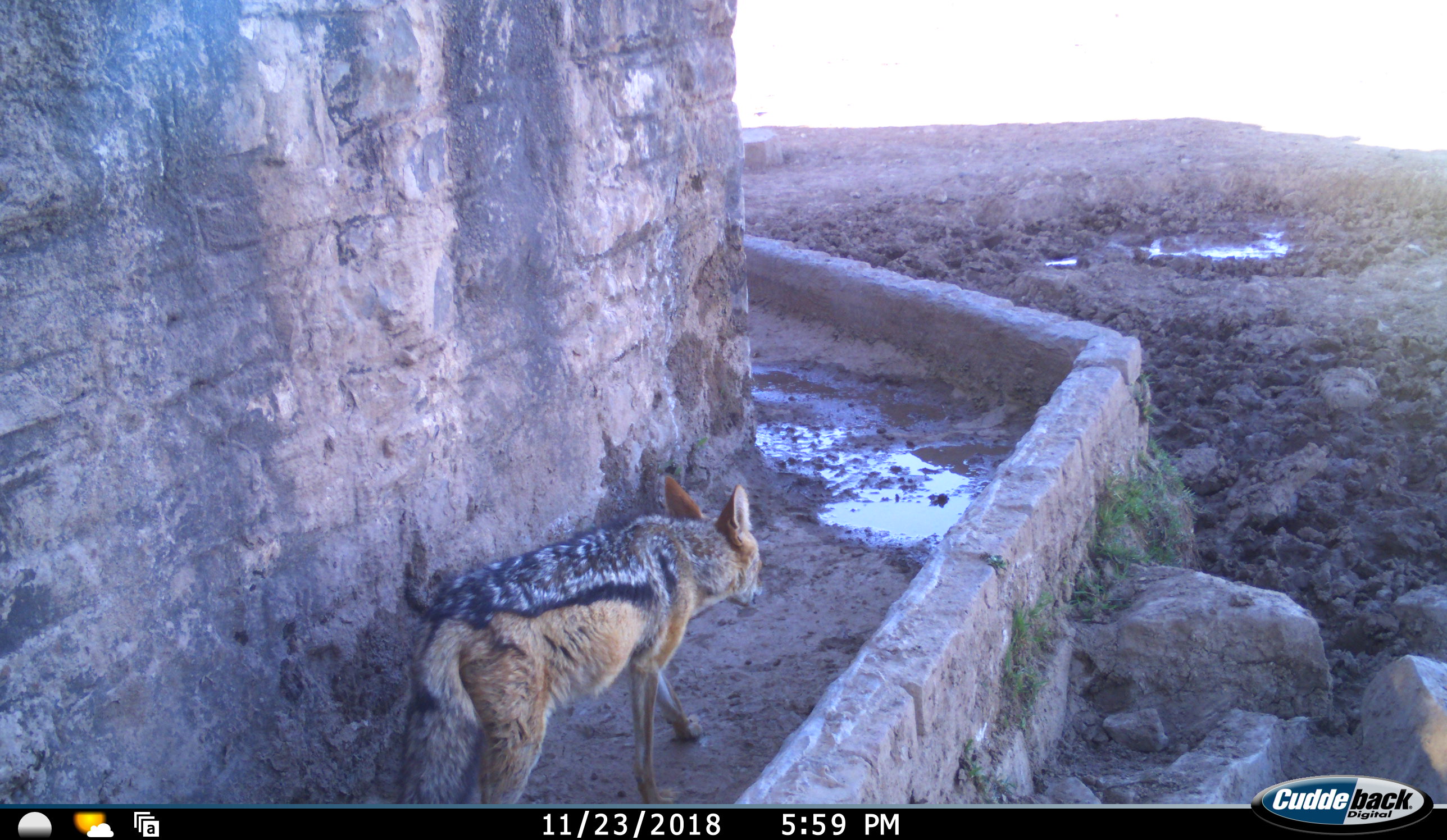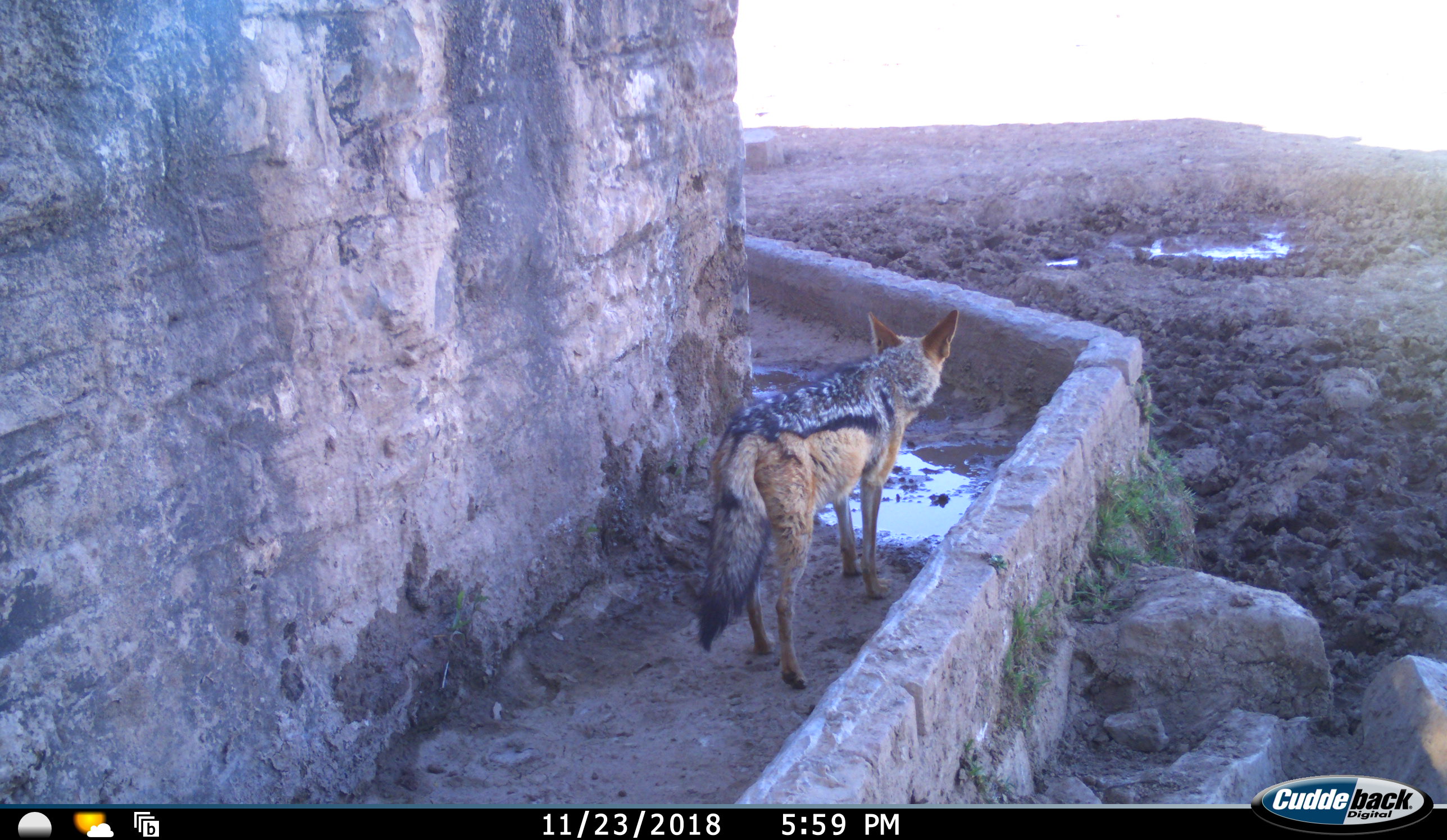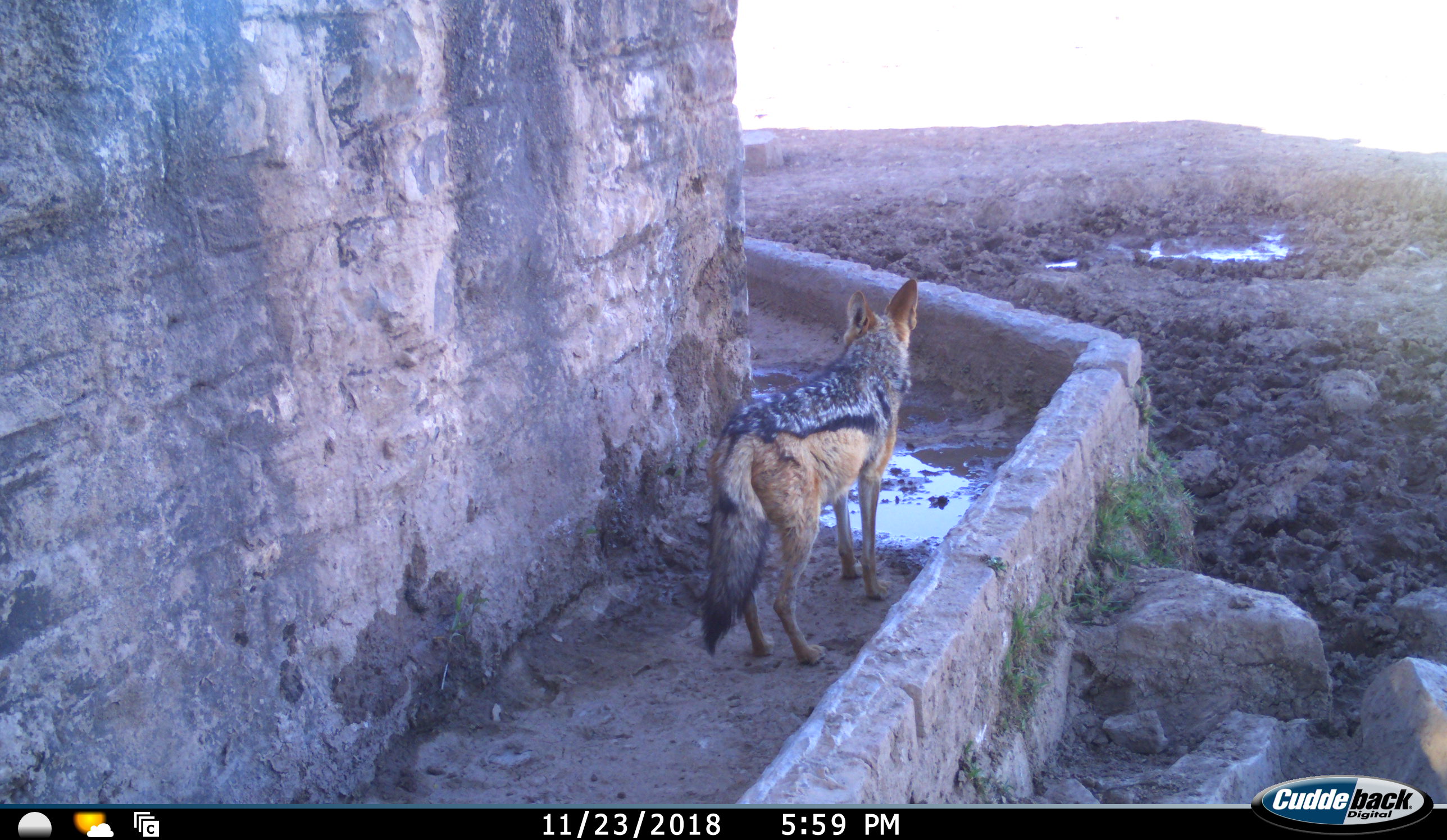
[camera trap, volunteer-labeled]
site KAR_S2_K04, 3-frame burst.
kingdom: Animalia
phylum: Chordata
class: Mammalia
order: Carnivora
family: Canidae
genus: Lupulella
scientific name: Lupulella mesomelas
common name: black-backed jackal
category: jackalblackbacked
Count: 1.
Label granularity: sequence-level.